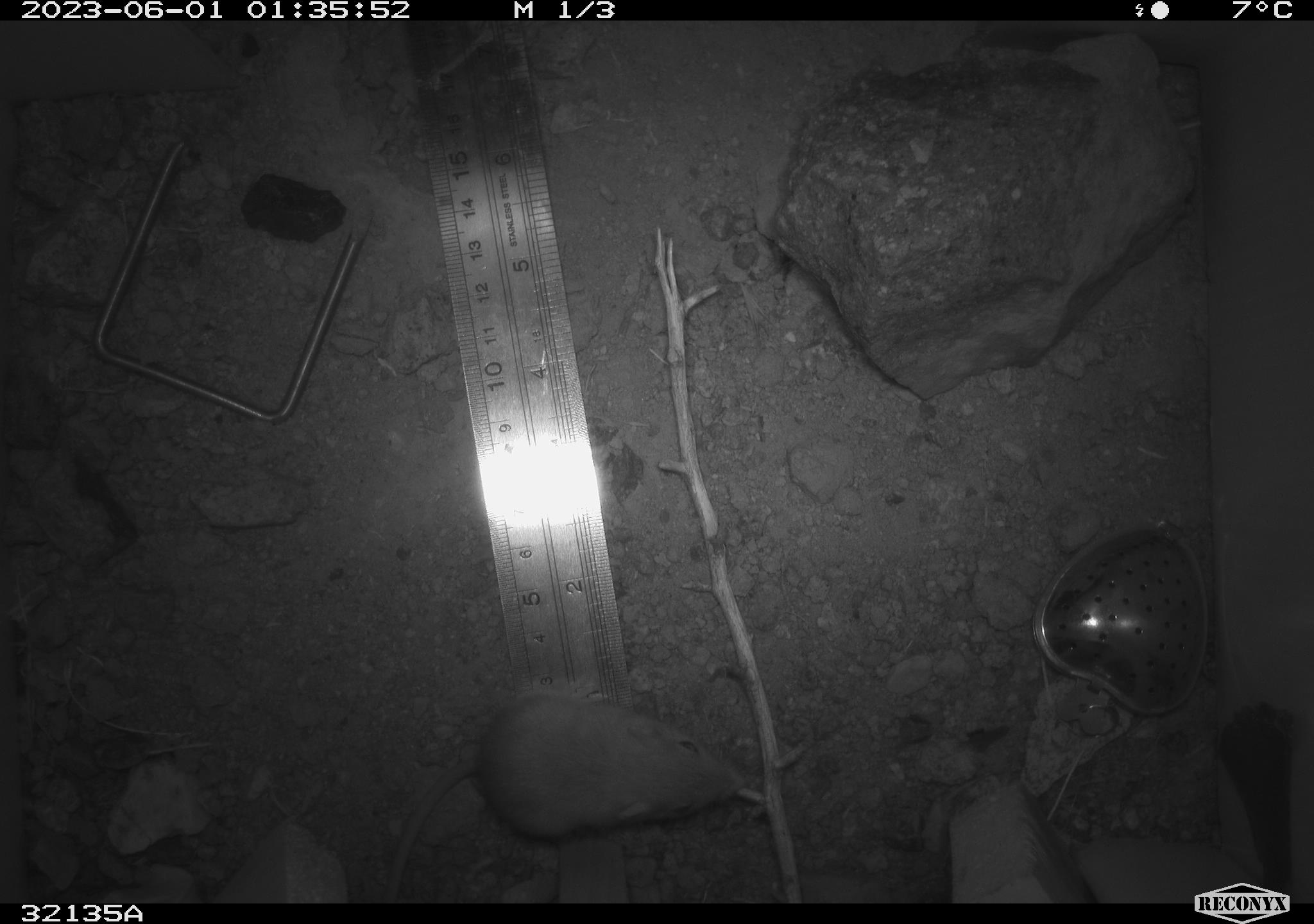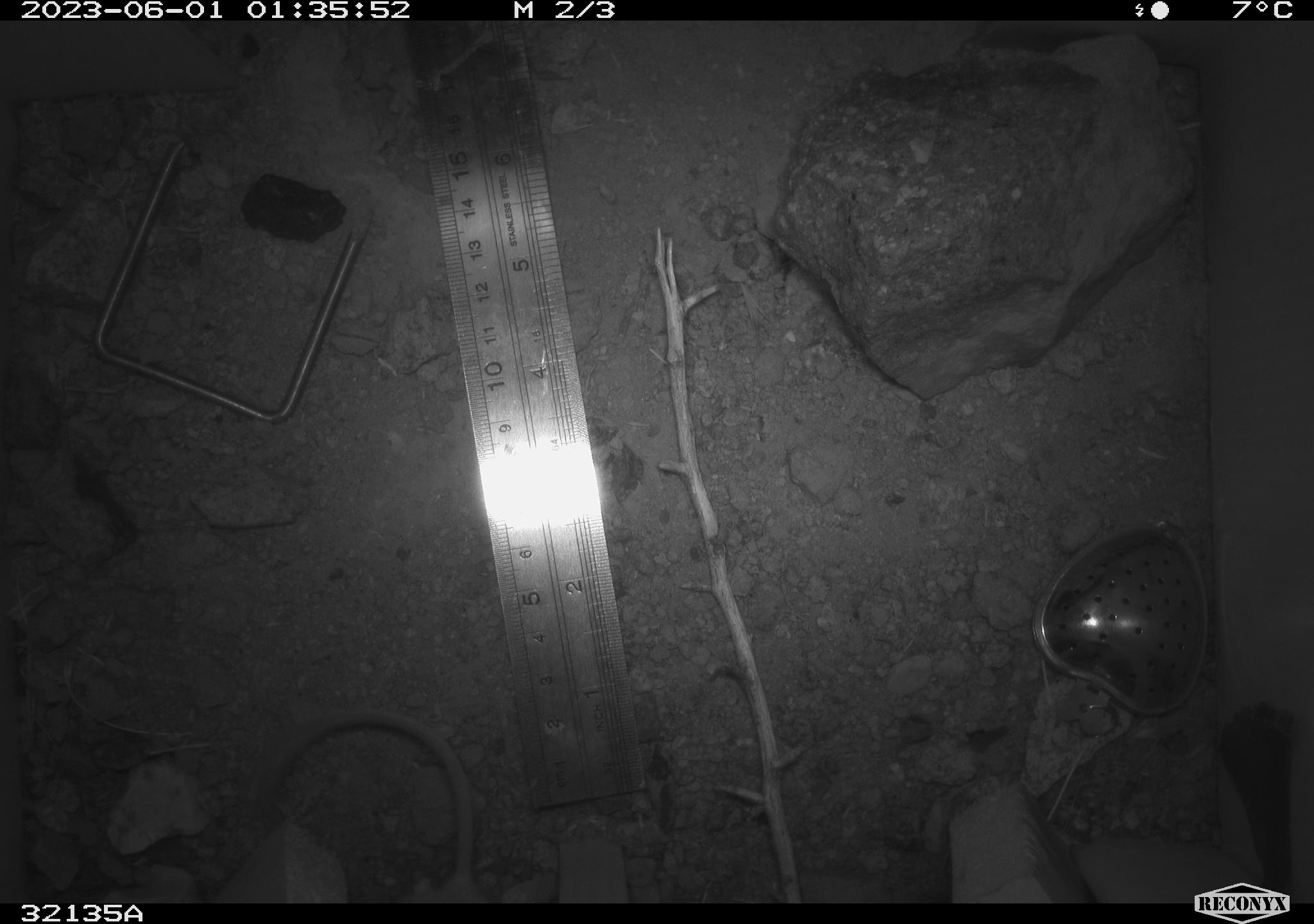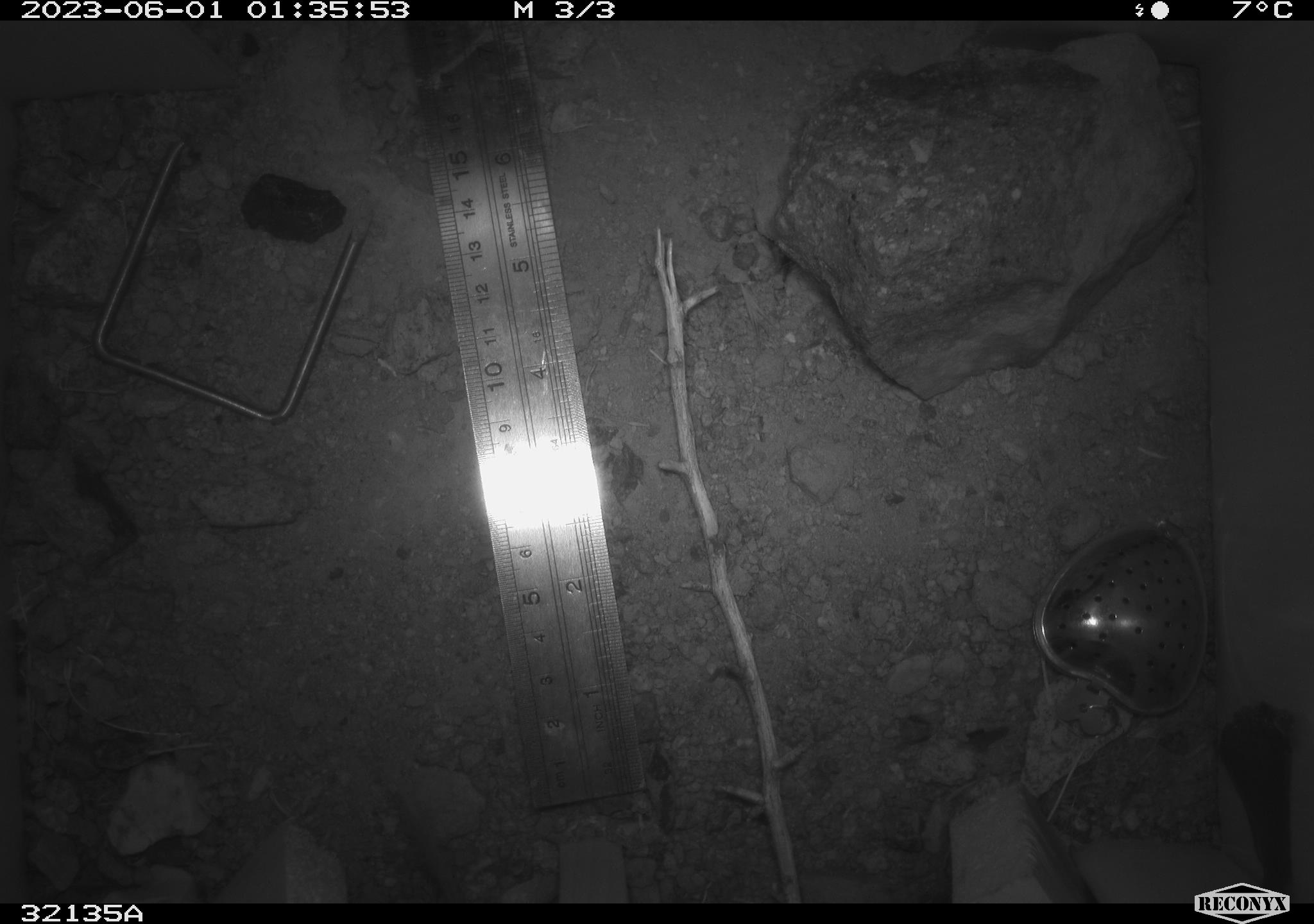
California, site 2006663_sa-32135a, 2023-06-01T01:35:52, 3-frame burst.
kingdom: Animalia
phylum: Chordata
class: Mammalia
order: Rodentia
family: Heteromyidae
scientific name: Heteromyidae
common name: kangaroo rats and pocket mice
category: heteromyidae family